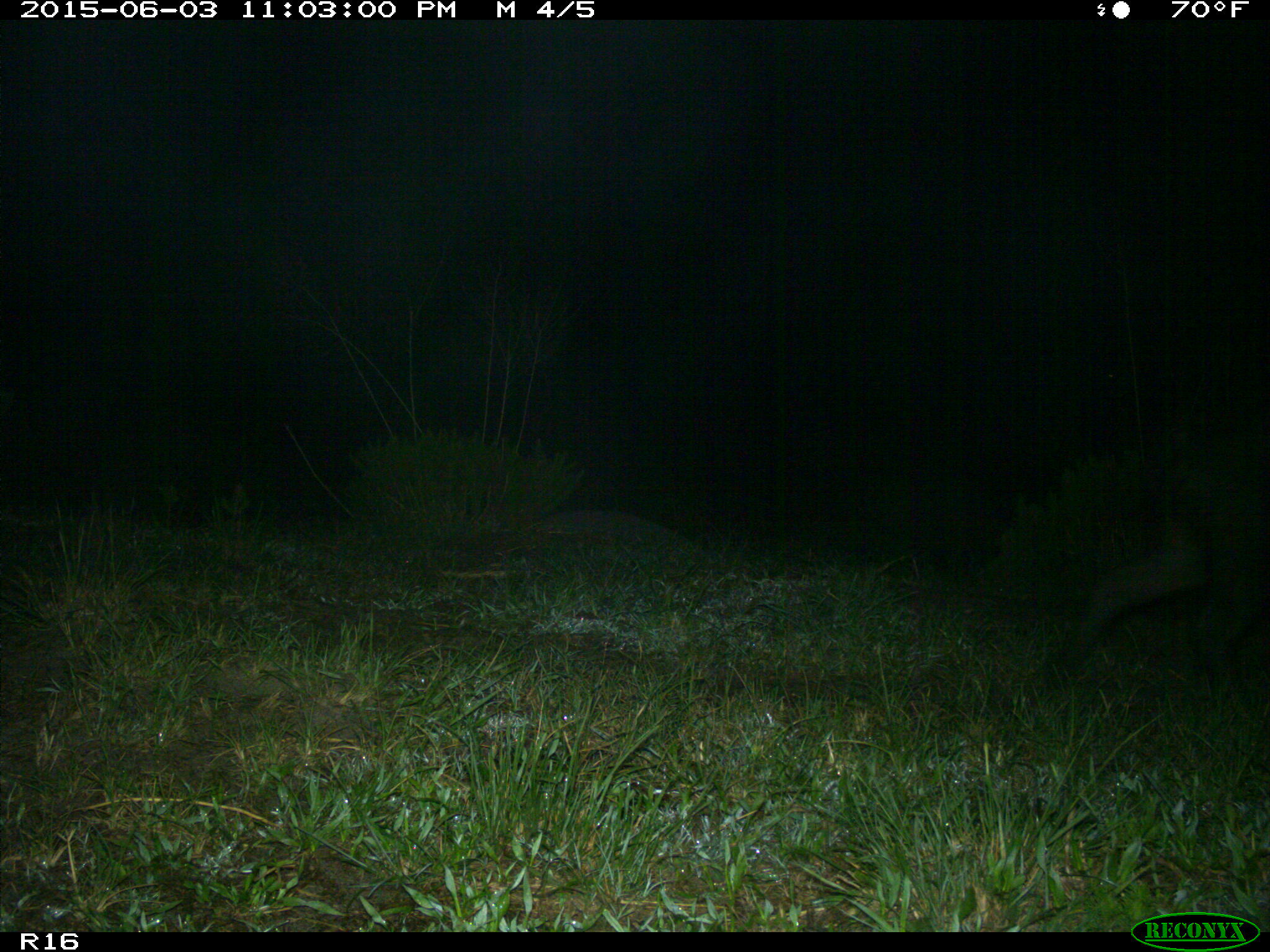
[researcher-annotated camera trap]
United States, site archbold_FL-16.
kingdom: Animalia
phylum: Chordata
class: Mammalia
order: Artiodactyla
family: Suidae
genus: Sus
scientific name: Sus scrofa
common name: wild boar